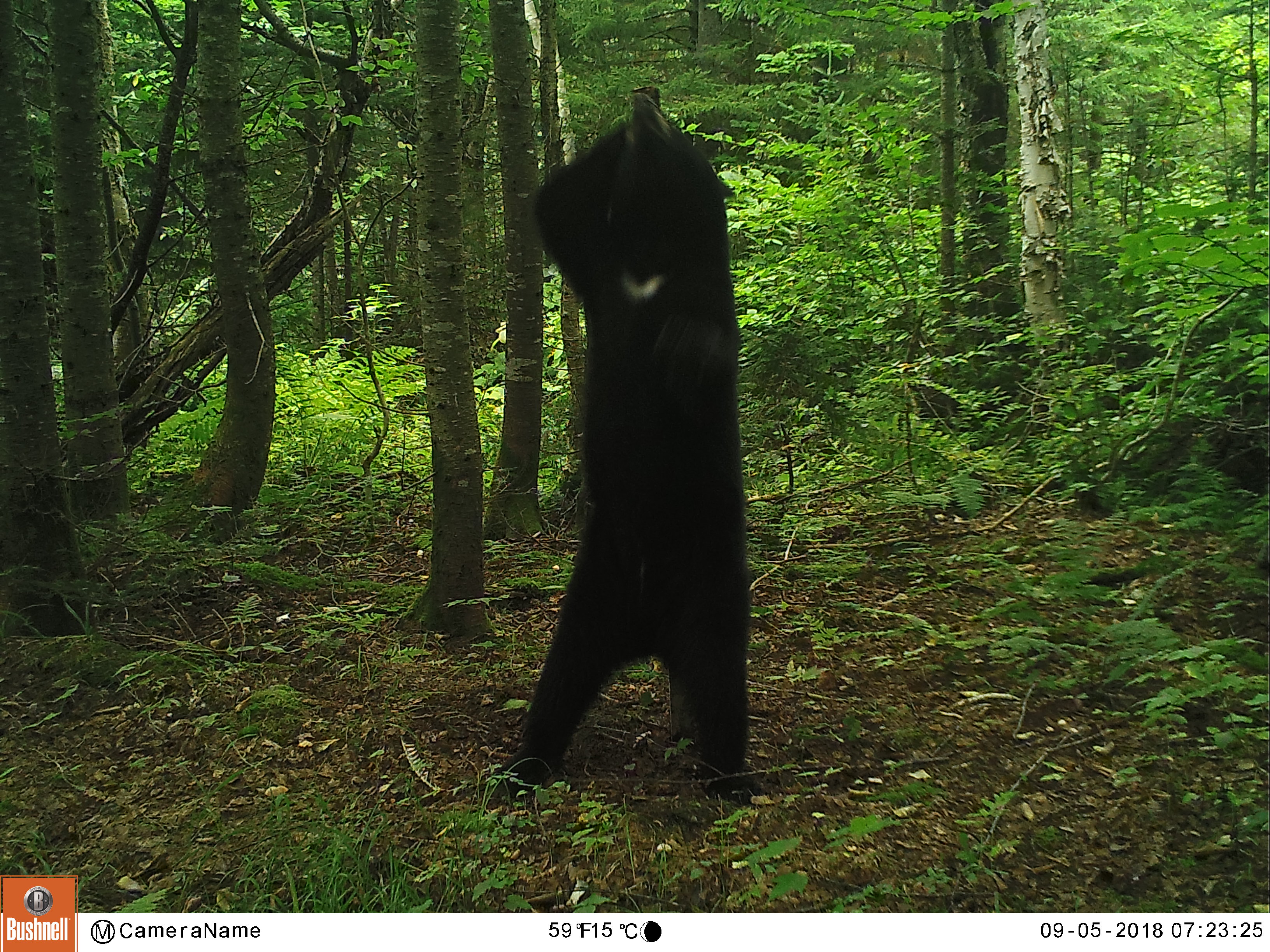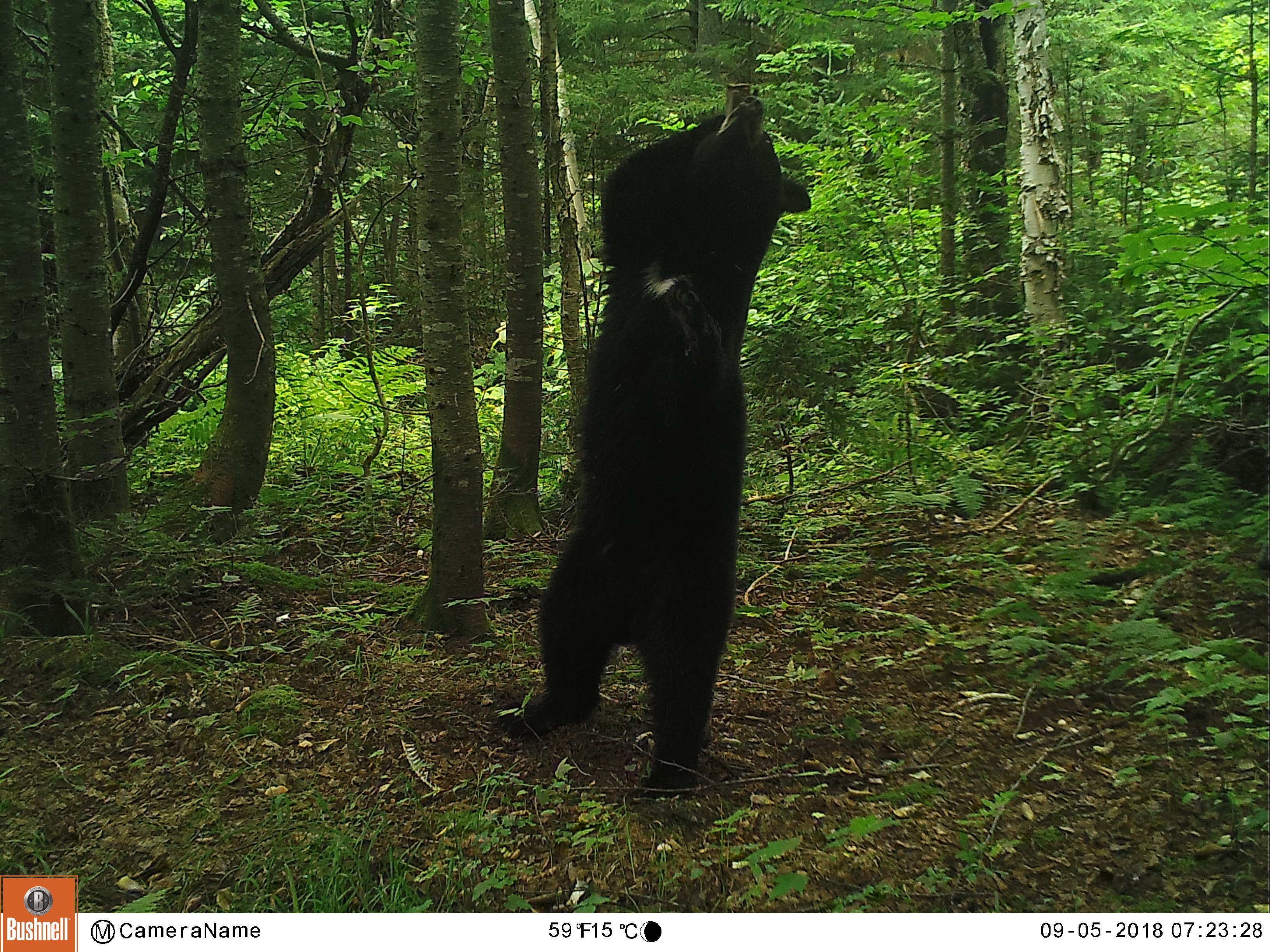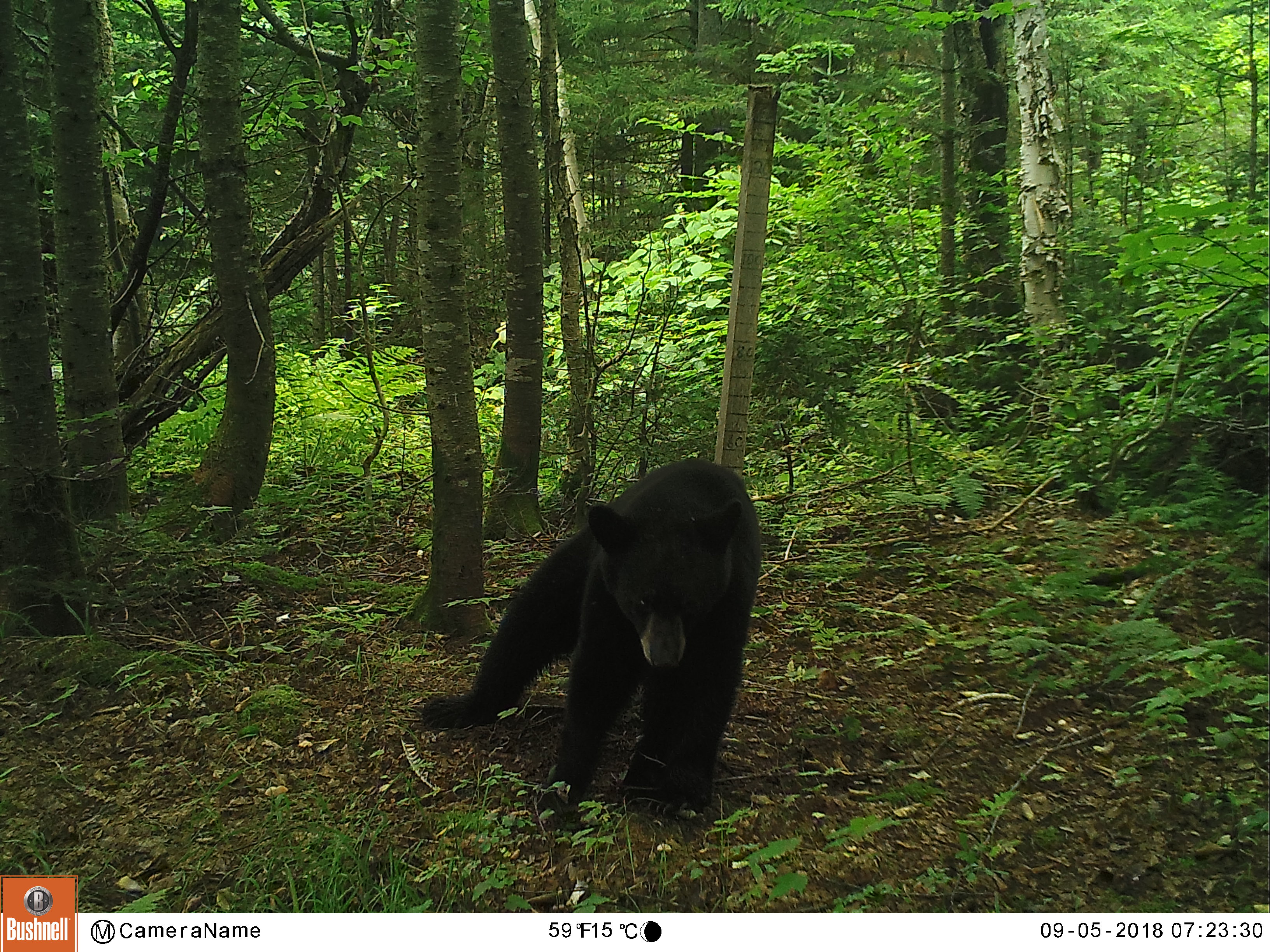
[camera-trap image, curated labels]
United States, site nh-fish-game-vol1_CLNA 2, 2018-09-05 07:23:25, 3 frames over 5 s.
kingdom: Animalia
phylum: Chordata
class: Mammalia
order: Carnivora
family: Ursidae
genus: Ursus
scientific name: Ursus americanus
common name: black bear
Black bear (Ursus americanus).